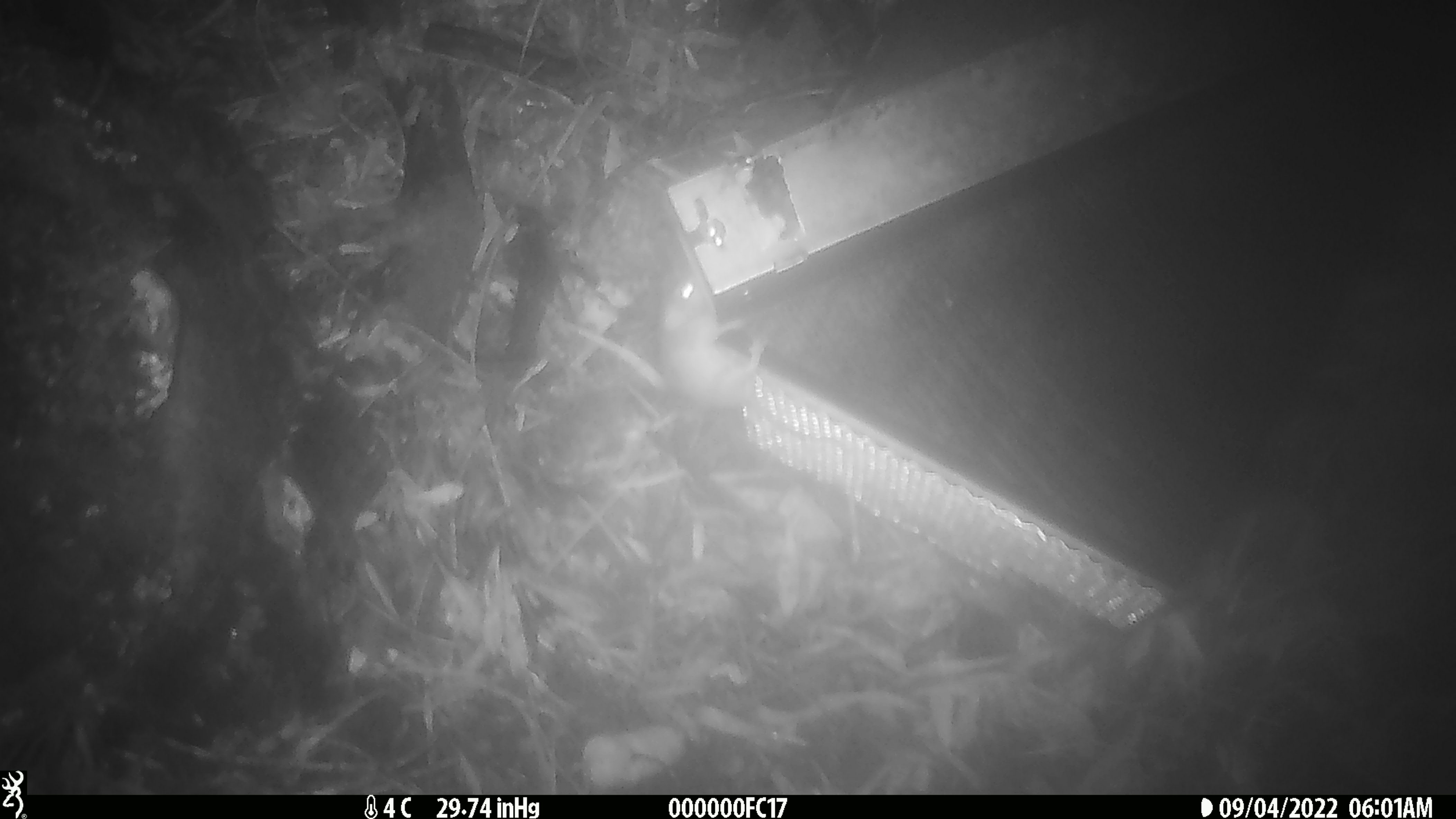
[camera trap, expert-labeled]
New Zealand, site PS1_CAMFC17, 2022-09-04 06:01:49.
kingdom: Animalia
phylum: Chordata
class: Mammalia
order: Rodentia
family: Muridae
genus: Mus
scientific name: Mus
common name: mouse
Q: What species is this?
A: Mouse (Mus).